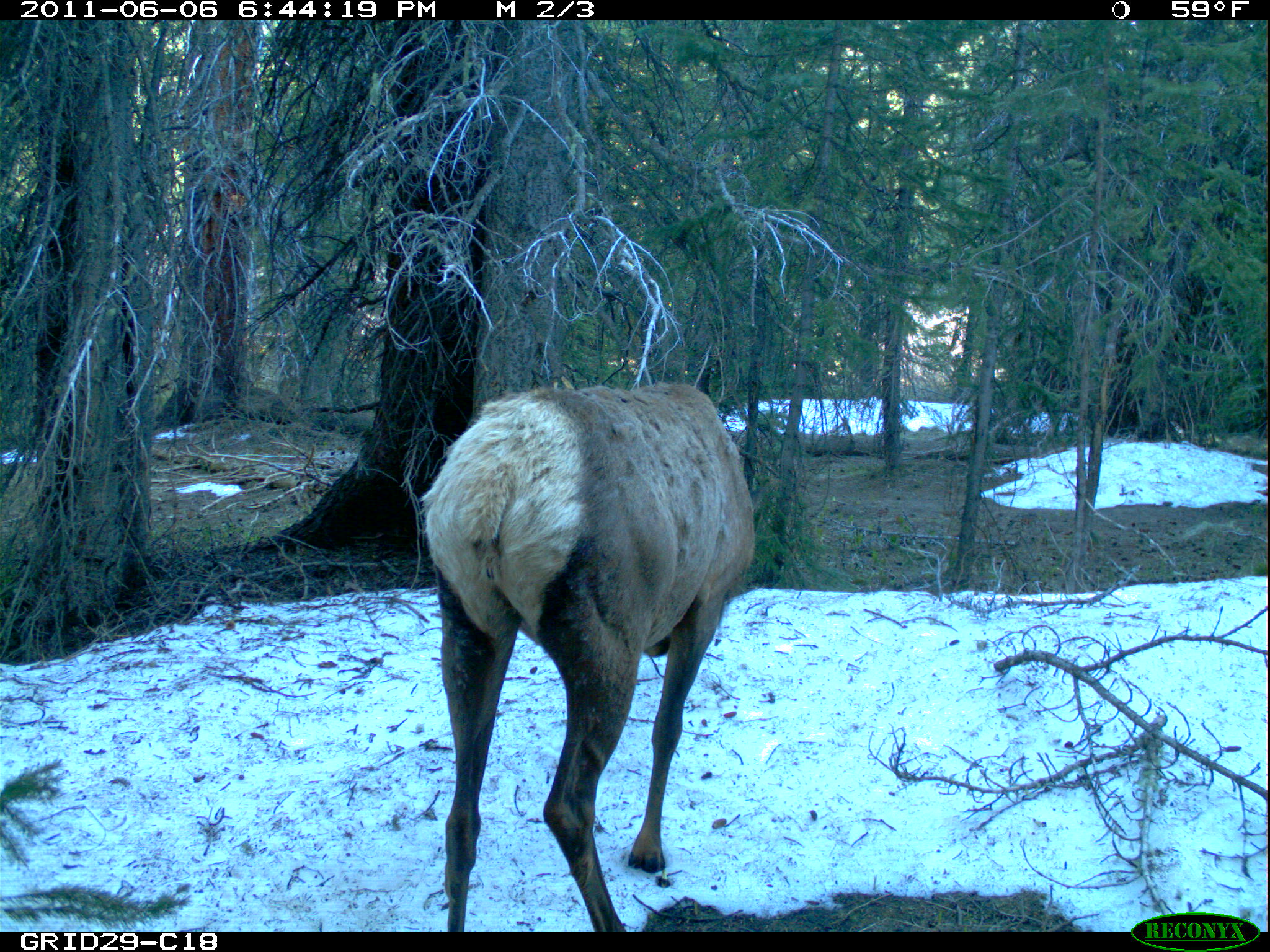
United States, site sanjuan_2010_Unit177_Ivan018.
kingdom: Animalia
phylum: Chordata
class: Mammalia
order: Artiodactyla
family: Cervidae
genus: Cervus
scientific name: Cervus elaphus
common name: red deer